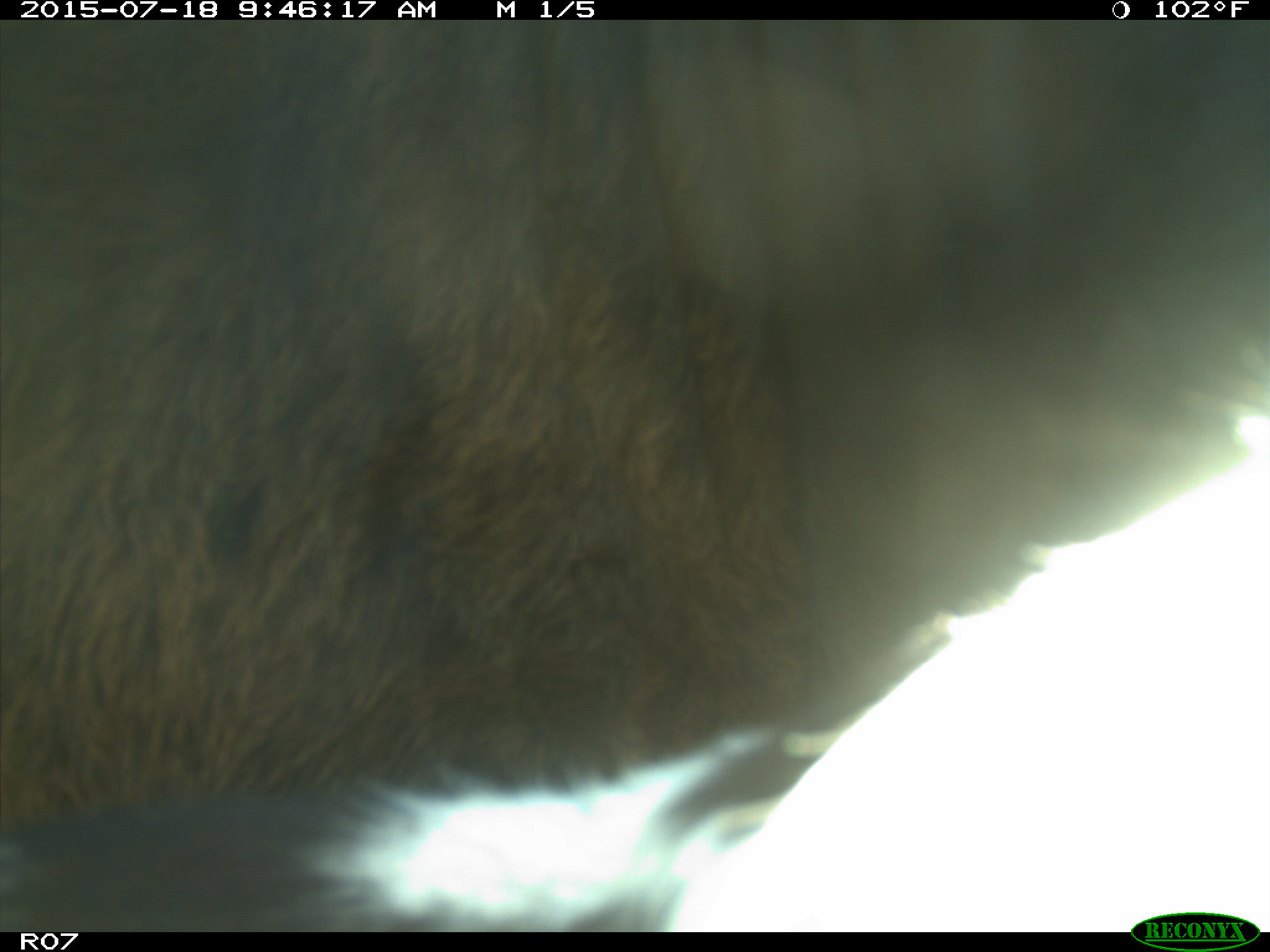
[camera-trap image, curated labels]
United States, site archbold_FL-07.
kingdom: Animalia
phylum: Chordata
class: Mammalia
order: Artiodactyla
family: Bovidae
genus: Bos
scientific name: Bos taurus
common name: domestic cow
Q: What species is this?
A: Bos taurus (domestic cow).